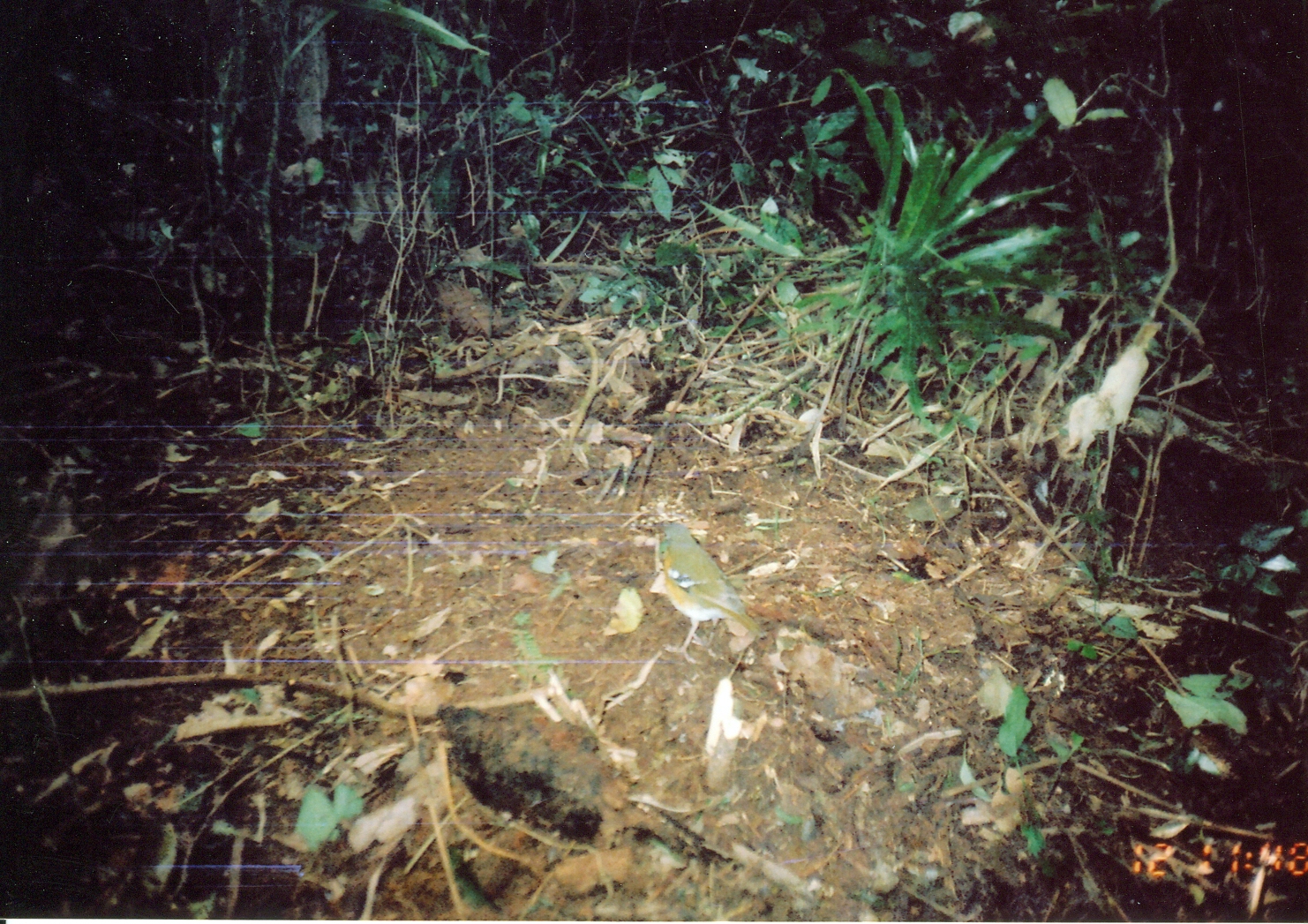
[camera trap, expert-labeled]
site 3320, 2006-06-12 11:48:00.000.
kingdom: Animalia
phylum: Chordata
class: Aves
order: Passeriformes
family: Turdidae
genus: Zoothera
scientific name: Zoothera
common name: asian thrushes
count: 1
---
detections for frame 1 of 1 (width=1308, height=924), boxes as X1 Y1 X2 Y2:
zoothera: 648 518 765 666